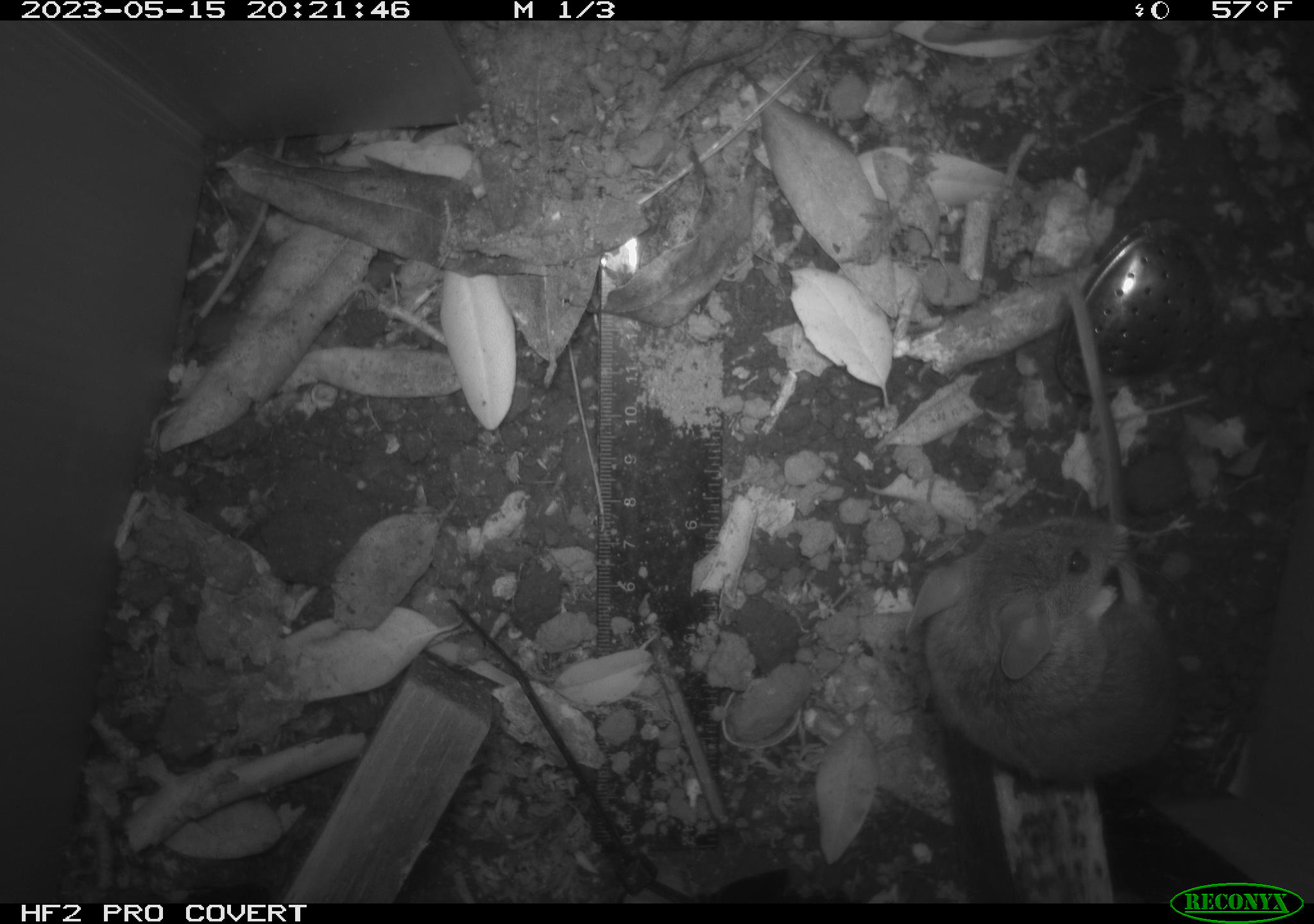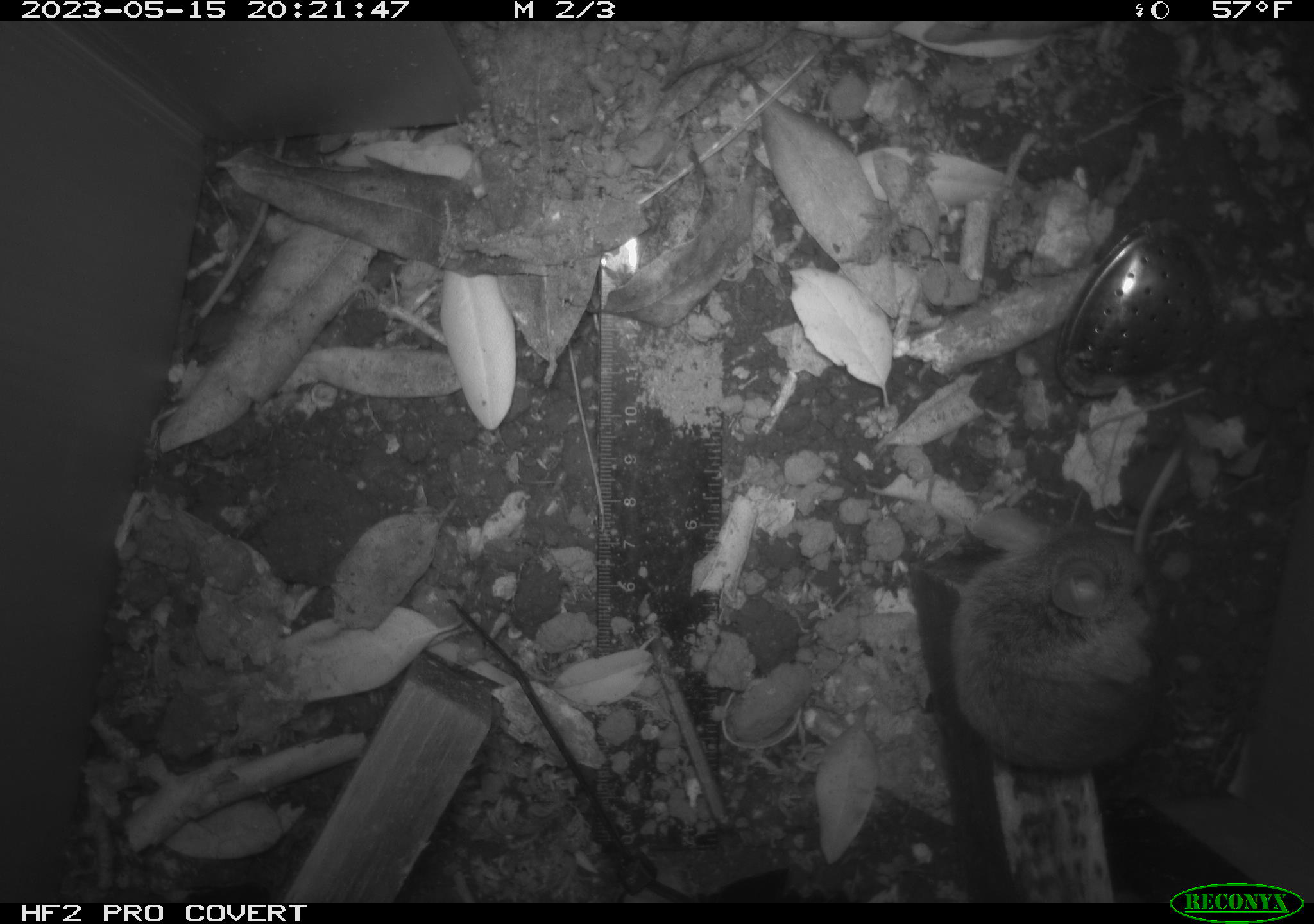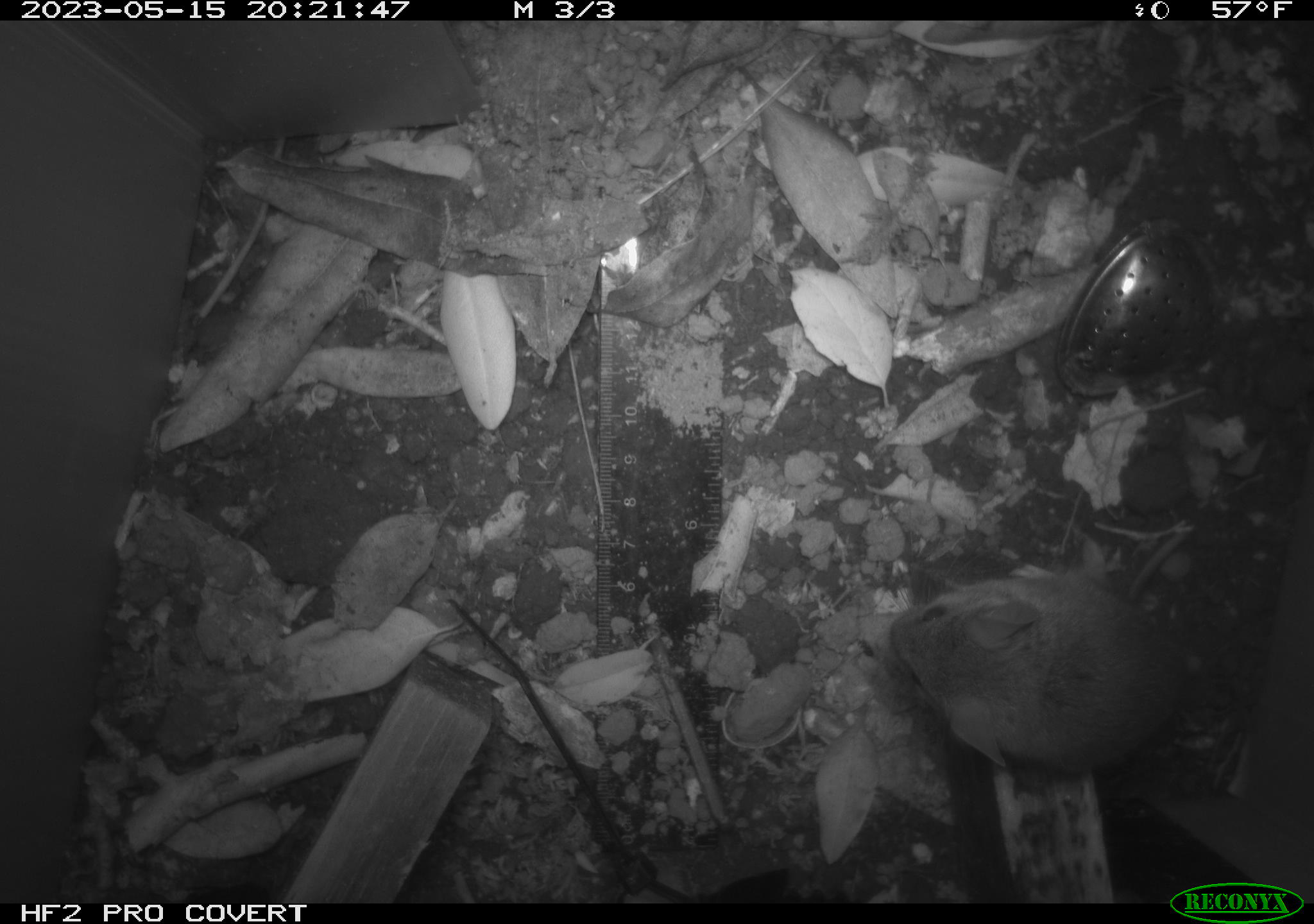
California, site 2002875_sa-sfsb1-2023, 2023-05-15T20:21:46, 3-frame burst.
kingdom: Animalia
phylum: Chordata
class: Mammalia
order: Rodentia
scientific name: Rodentia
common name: mouse species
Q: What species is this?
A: Mouse species (Rodentia).